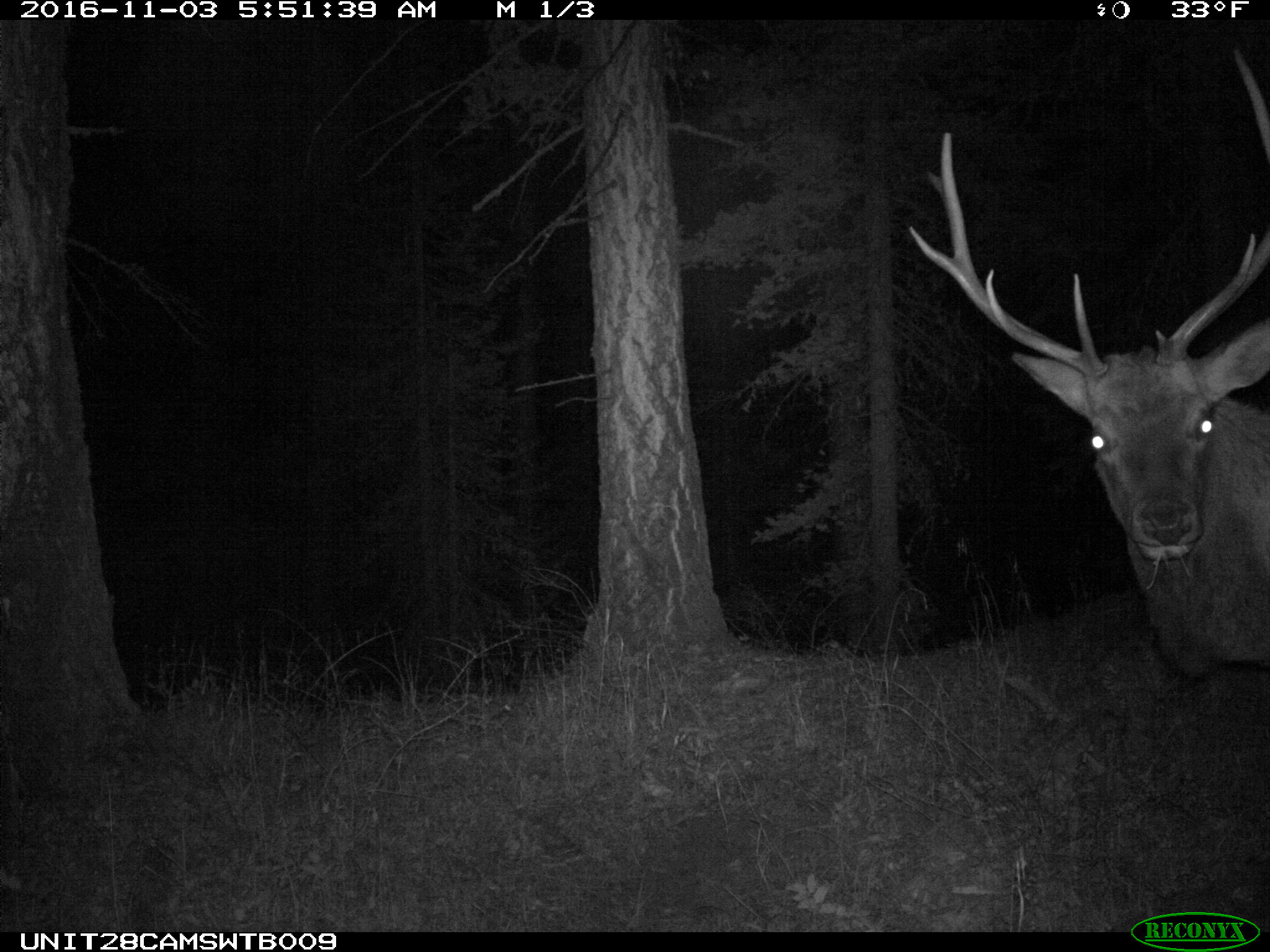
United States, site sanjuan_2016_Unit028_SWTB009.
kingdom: Animalia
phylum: Chordata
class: Mammalia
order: Artiodactyla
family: Cervidae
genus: Cervus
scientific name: Cervus elaphus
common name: red deer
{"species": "Cervus elaphus (red deer)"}